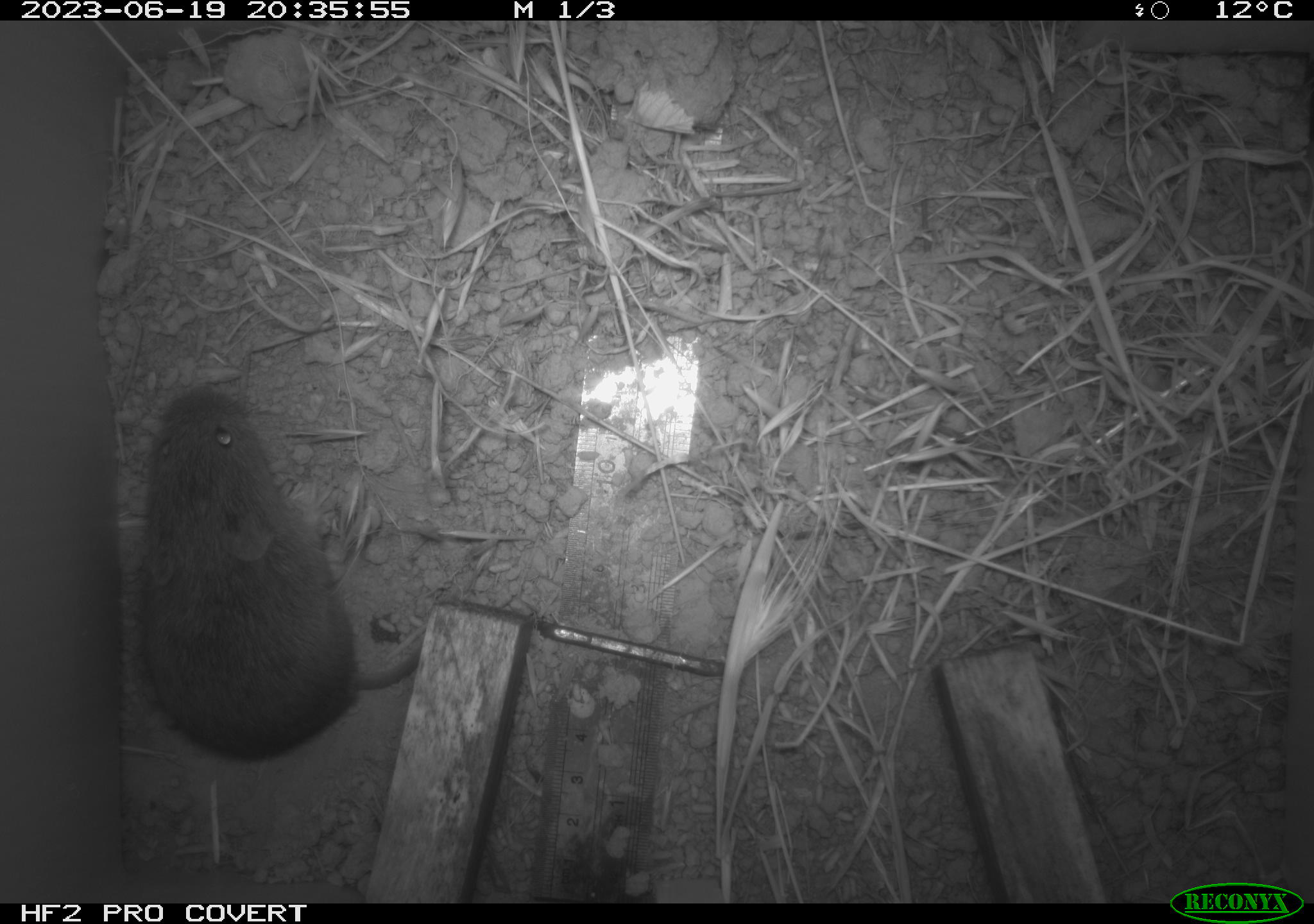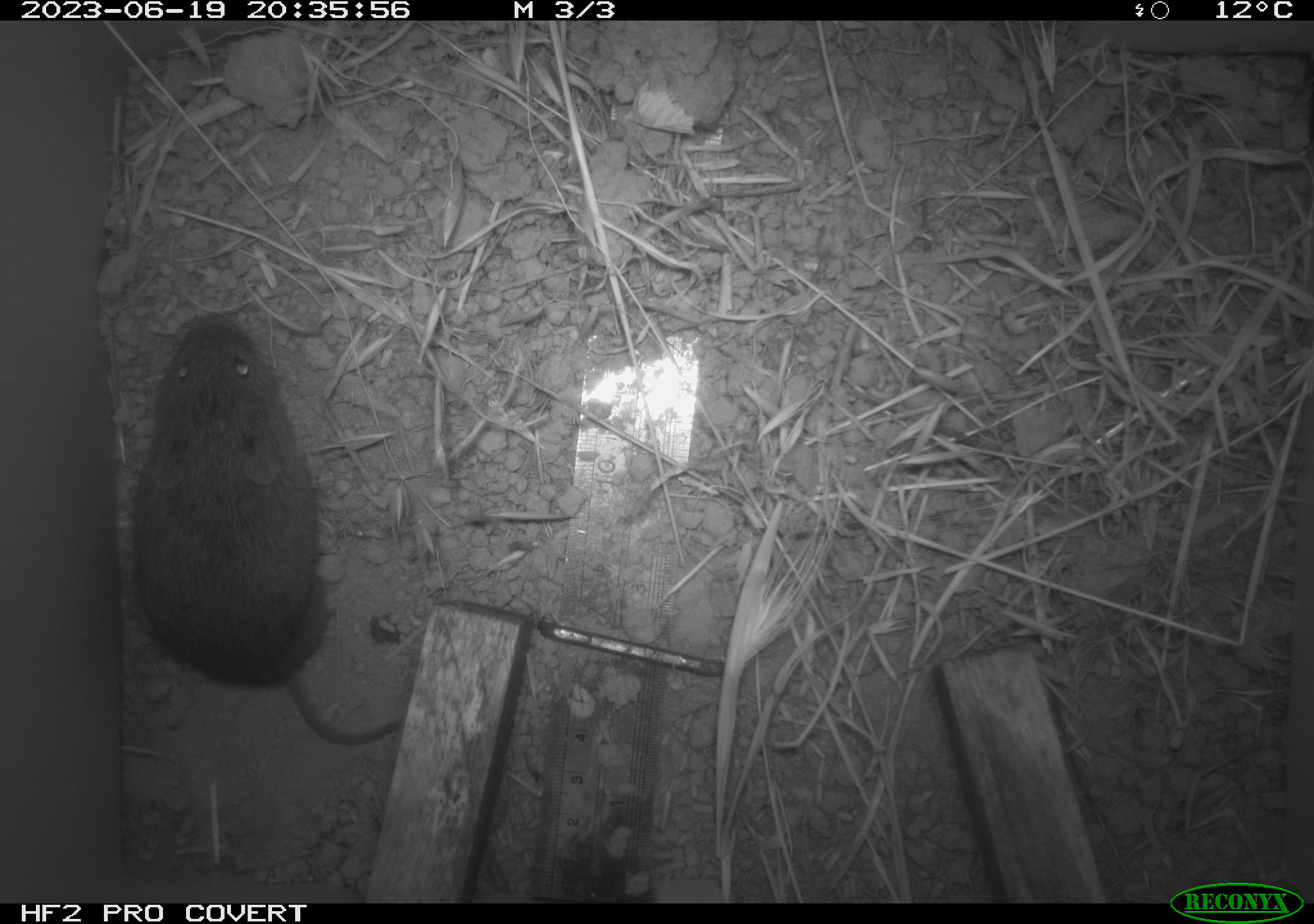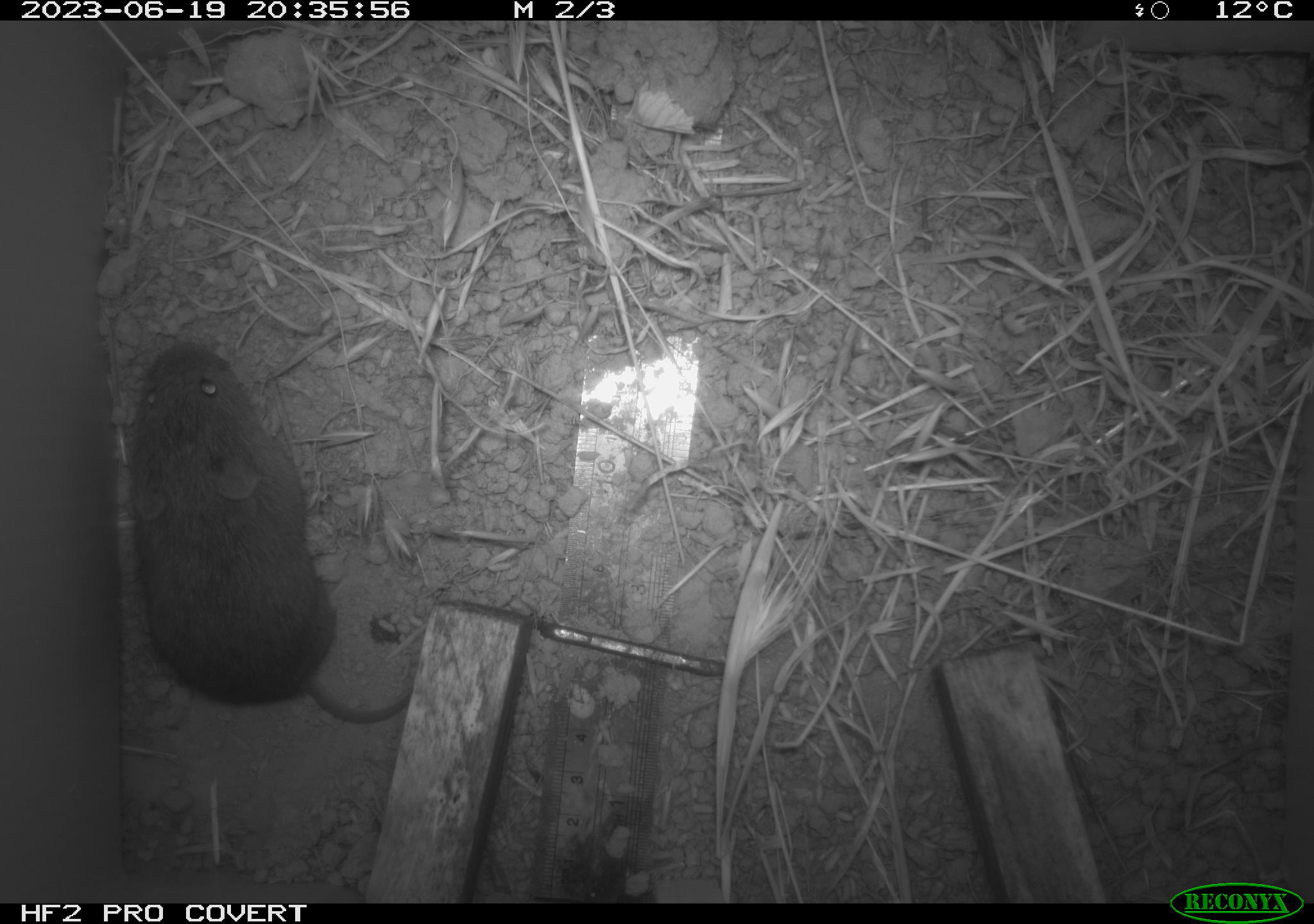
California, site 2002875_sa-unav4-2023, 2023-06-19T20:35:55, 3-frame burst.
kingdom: Animalia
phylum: Chordata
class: Mammalia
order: Rodentia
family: Cricetidae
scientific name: Arvicolinae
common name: voles, lemmings, and muskrats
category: arvicolinae subfamily